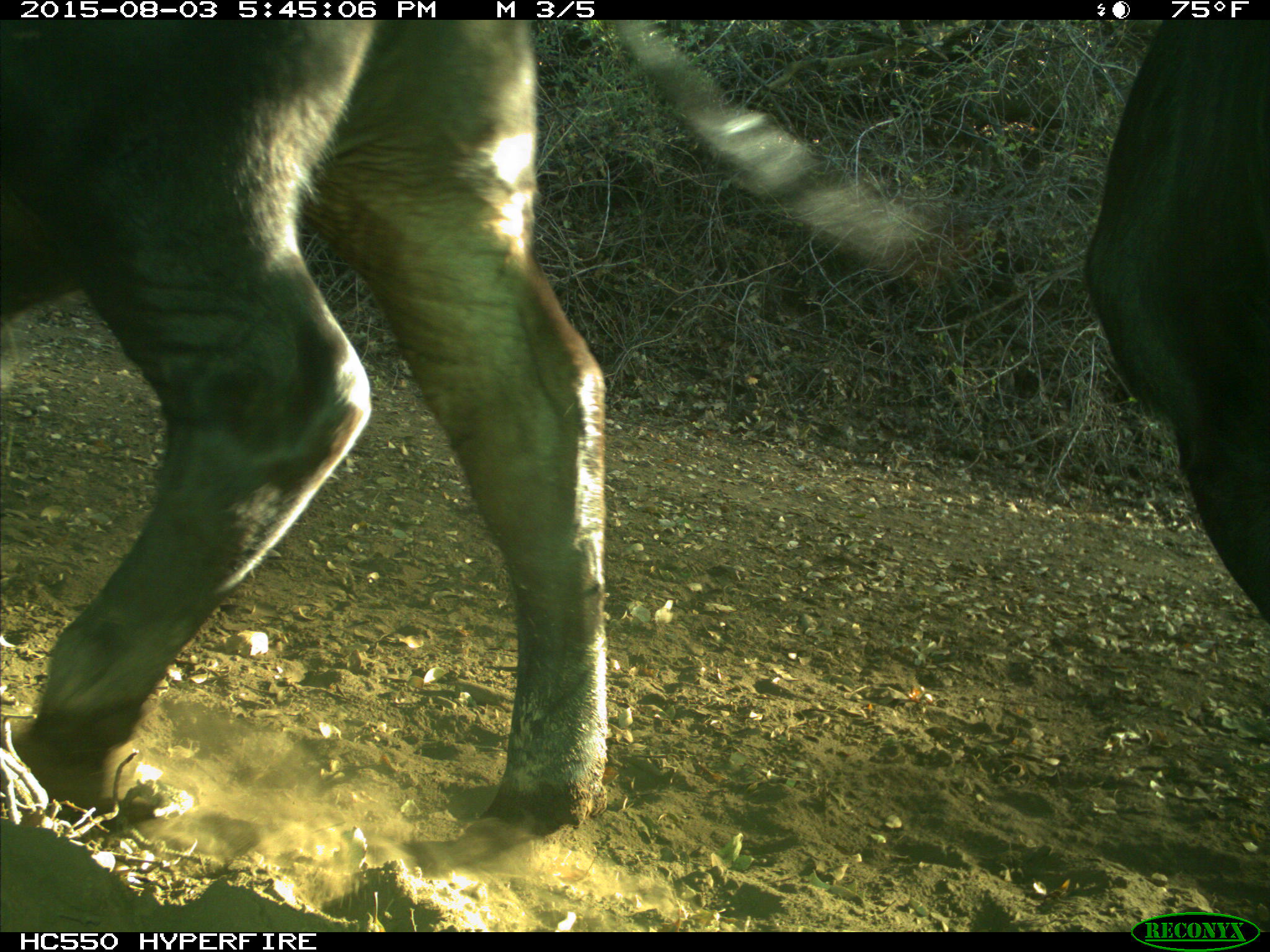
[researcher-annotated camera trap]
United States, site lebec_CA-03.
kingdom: Animalia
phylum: Chordata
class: Mammalia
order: Artiodactyla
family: Bovidae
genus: Bos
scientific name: Bos taurus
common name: domestic cow